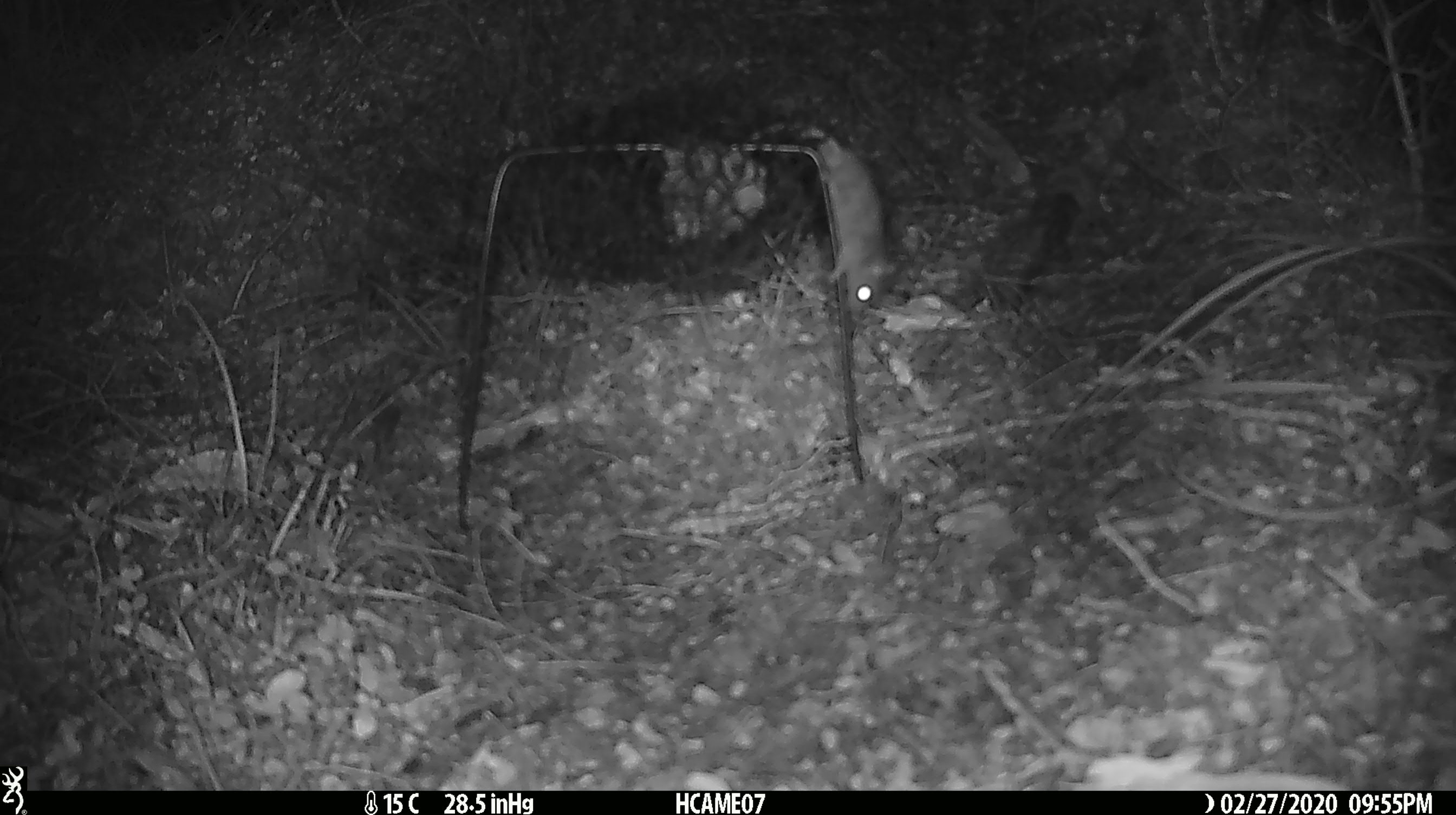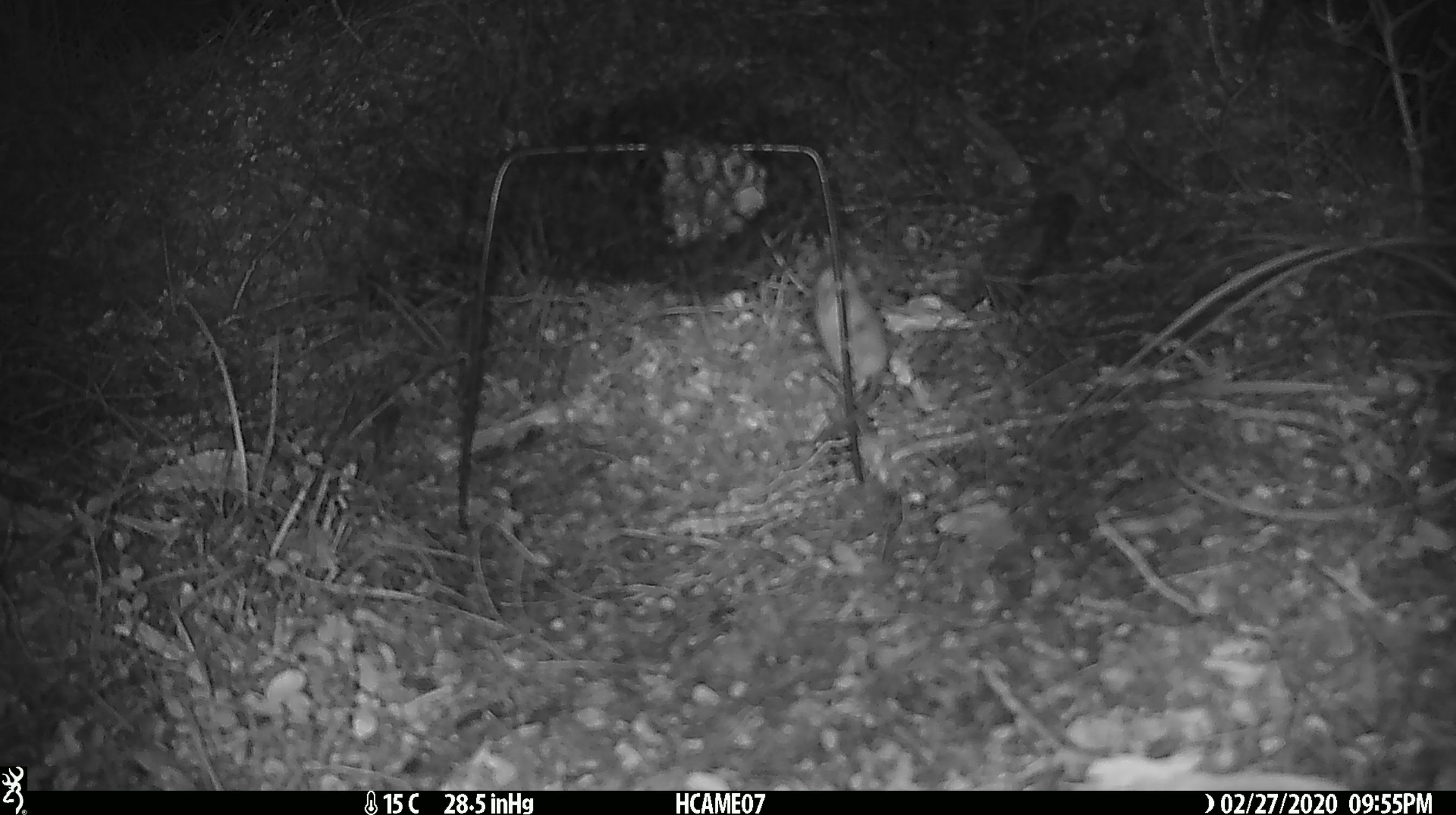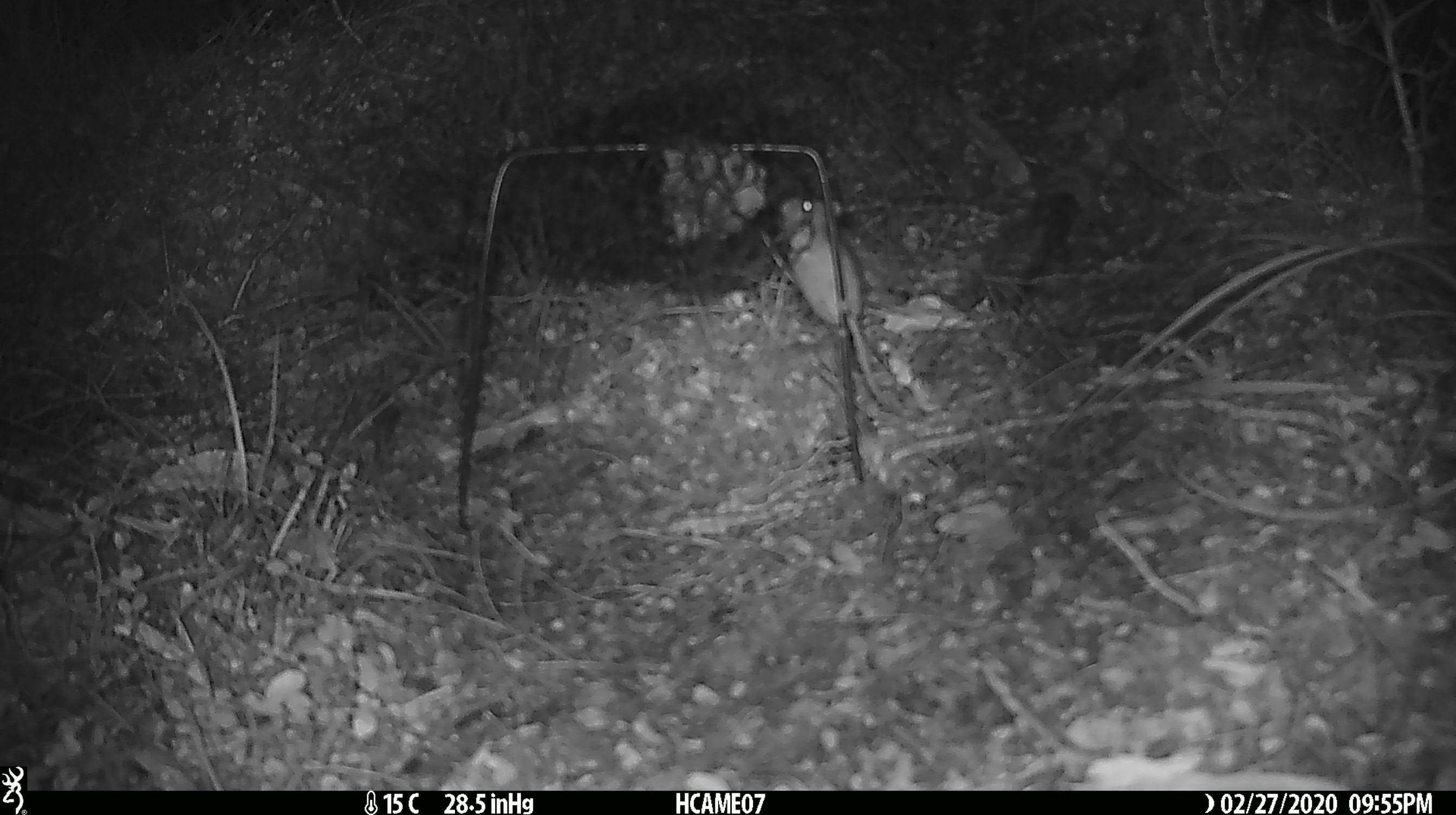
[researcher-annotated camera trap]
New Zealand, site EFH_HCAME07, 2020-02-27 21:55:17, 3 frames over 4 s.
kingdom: Animalia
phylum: Chordata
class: Mammalia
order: Rodentia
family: Muridae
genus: Mus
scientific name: Mus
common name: mouse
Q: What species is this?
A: Mouse (Mus).